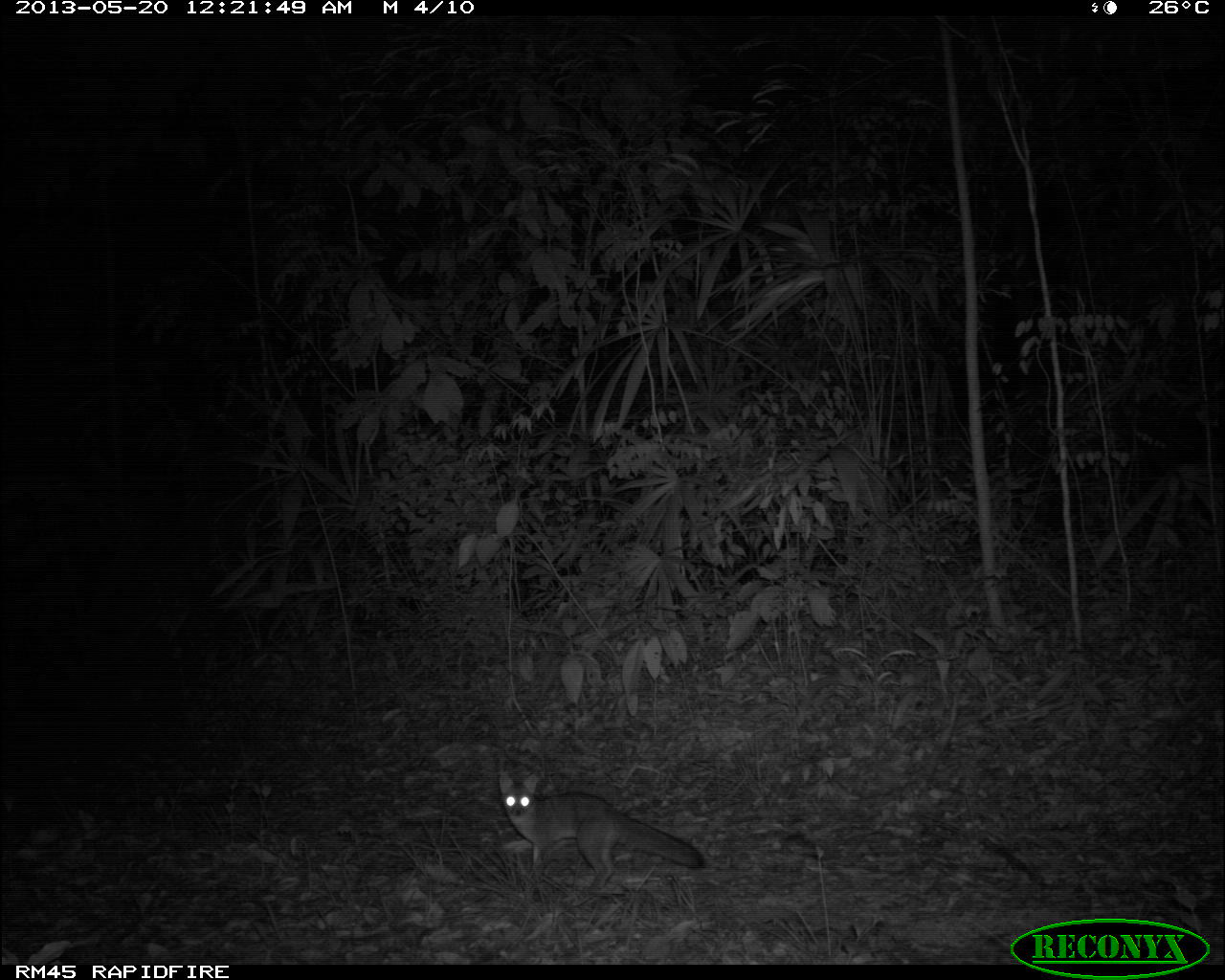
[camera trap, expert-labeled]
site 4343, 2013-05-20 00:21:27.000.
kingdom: Animalia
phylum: Chordata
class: Mammalia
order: Carnivora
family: Canidae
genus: Urocyon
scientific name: Urocyon cinereoargenteus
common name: gray fox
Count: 1.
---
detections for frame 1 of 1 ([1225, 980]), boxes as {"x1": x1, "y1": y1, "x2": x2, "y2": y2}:
urocyon cinereoargenteus: {"x1": 498, "y1": 771, "x2": 705, "y2": 889}